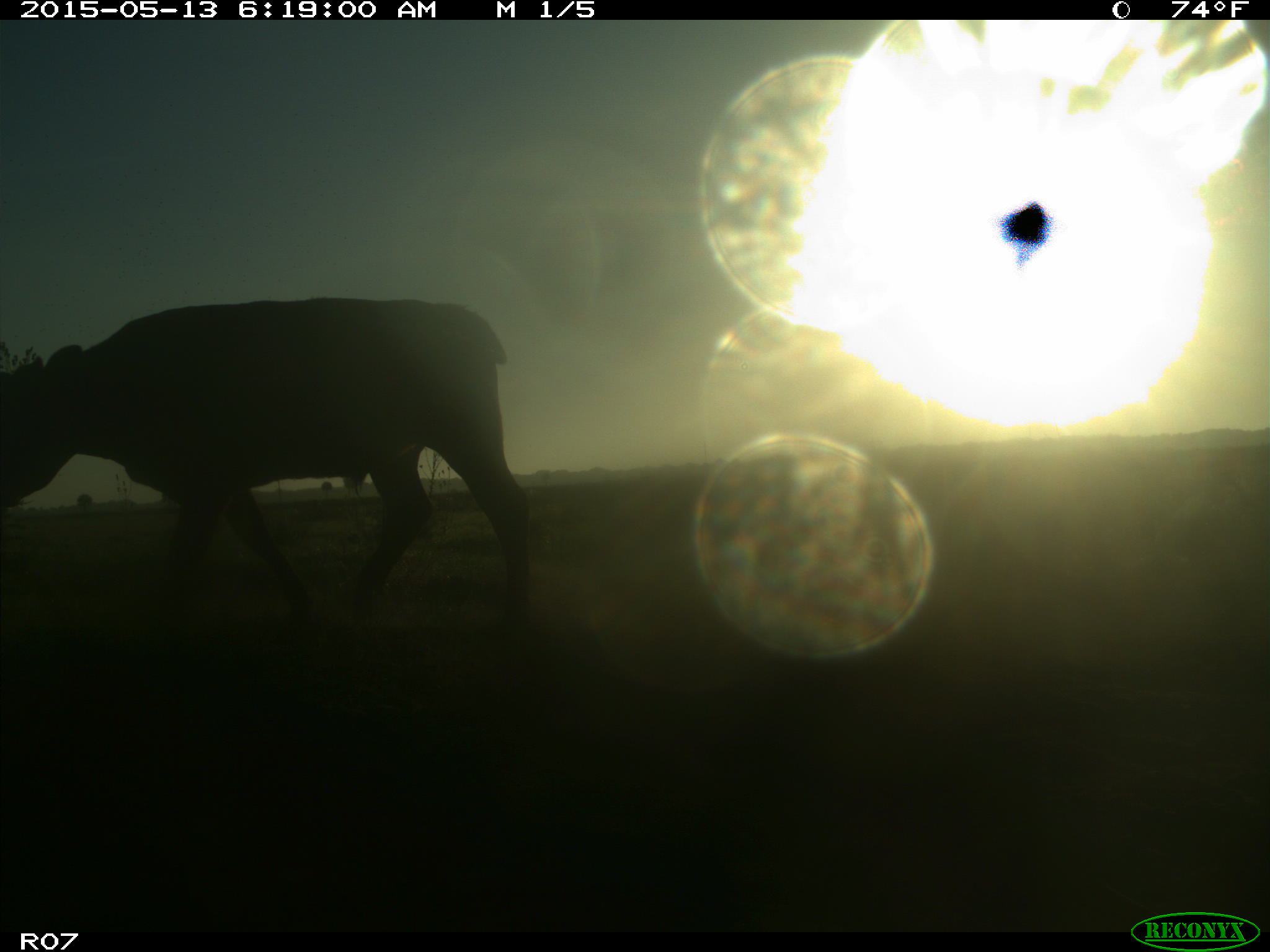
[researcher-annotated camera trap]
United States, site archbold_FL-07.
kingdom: Animalia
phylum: Chordata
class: Mammalia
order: Artiodactyla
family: Bovidae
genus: Bos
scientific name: Bos taurus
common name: domestic cow